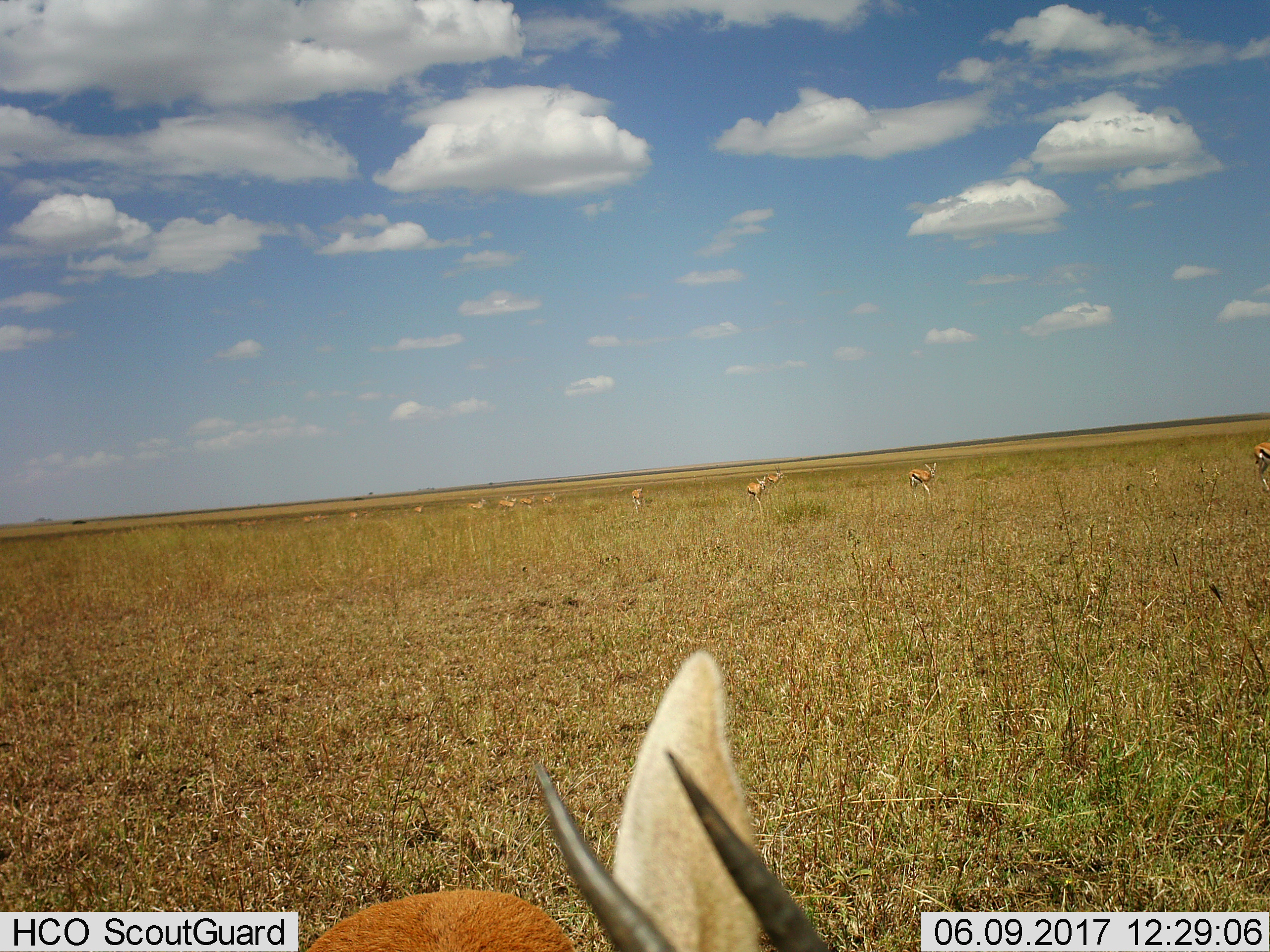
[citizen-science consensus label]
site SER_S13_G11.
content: unidentified animal